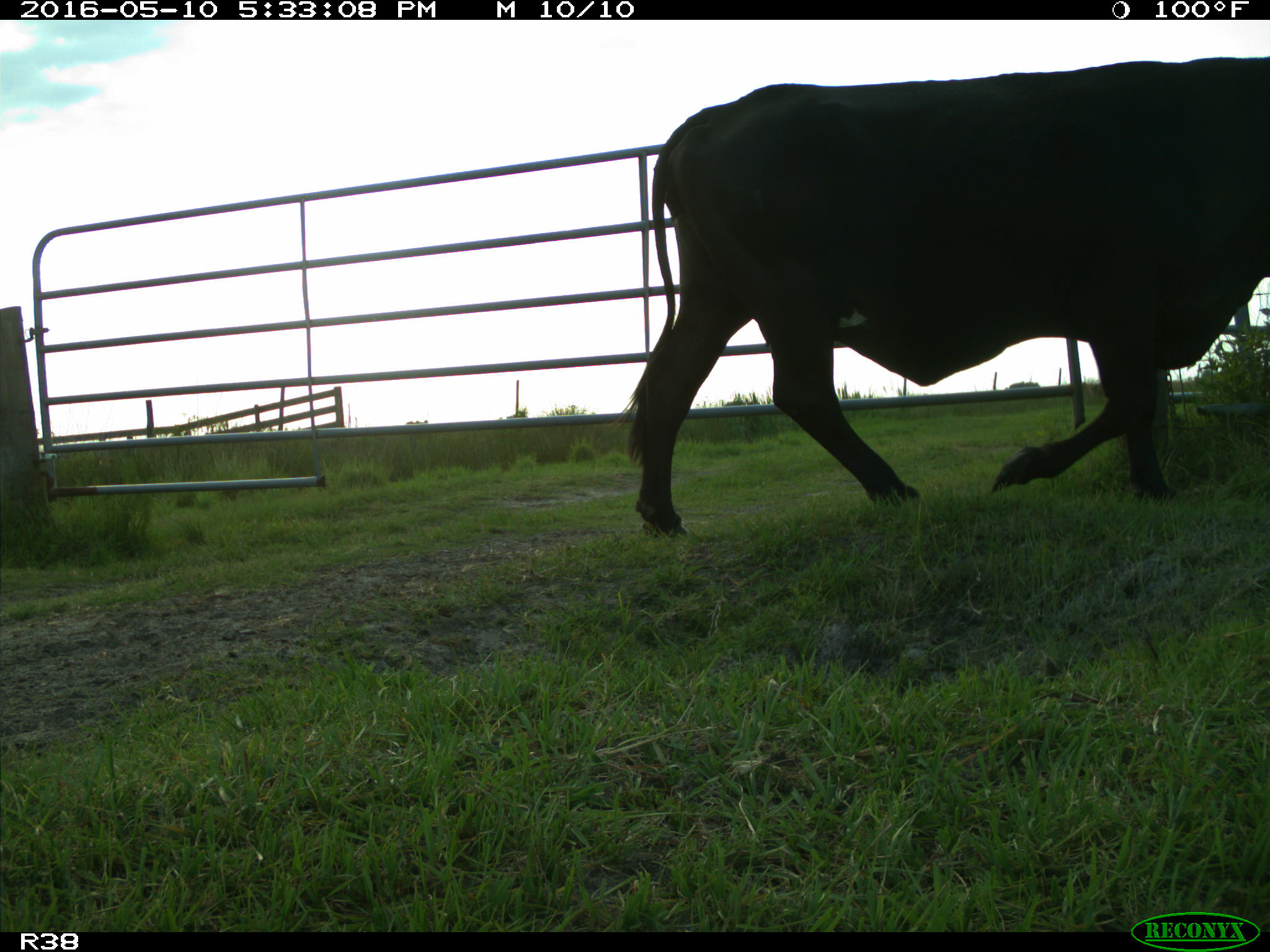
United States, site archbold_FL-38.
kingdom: Animalia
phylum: Chordata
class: Mammalia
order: Artiodactyla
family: Bovidae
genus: Bos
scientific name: Bos taurus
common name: domestic cow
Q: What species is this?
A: Bos taurus (domestic cow).